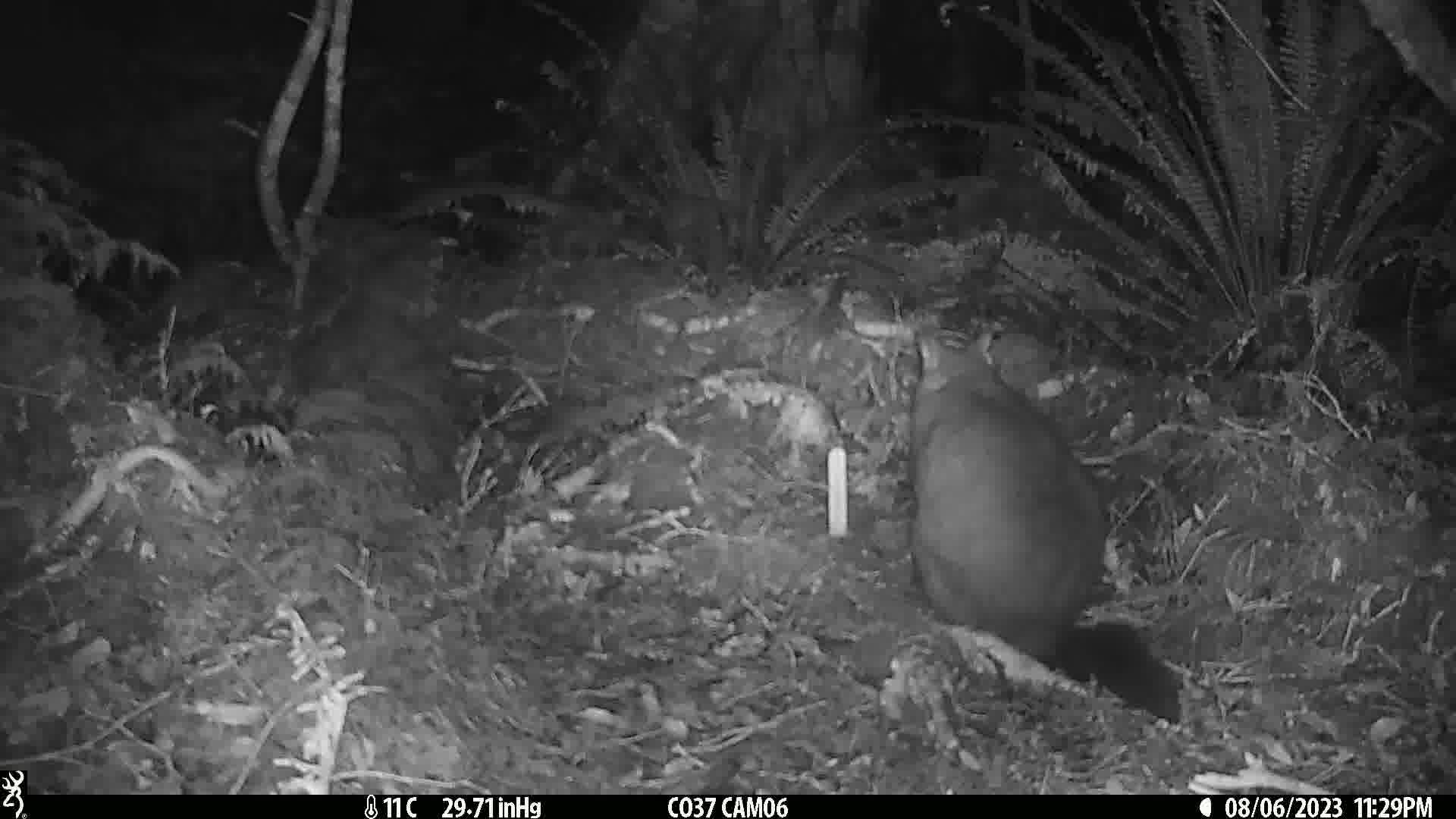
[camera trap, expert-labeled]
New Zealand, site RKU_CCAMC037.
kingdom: Animalia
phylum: Chordata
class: Mammalia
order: Diprotodontia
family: Phalangeridae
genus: Trichosurus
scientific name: Trichosurus vulpecula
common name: common brushtail possum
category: possum